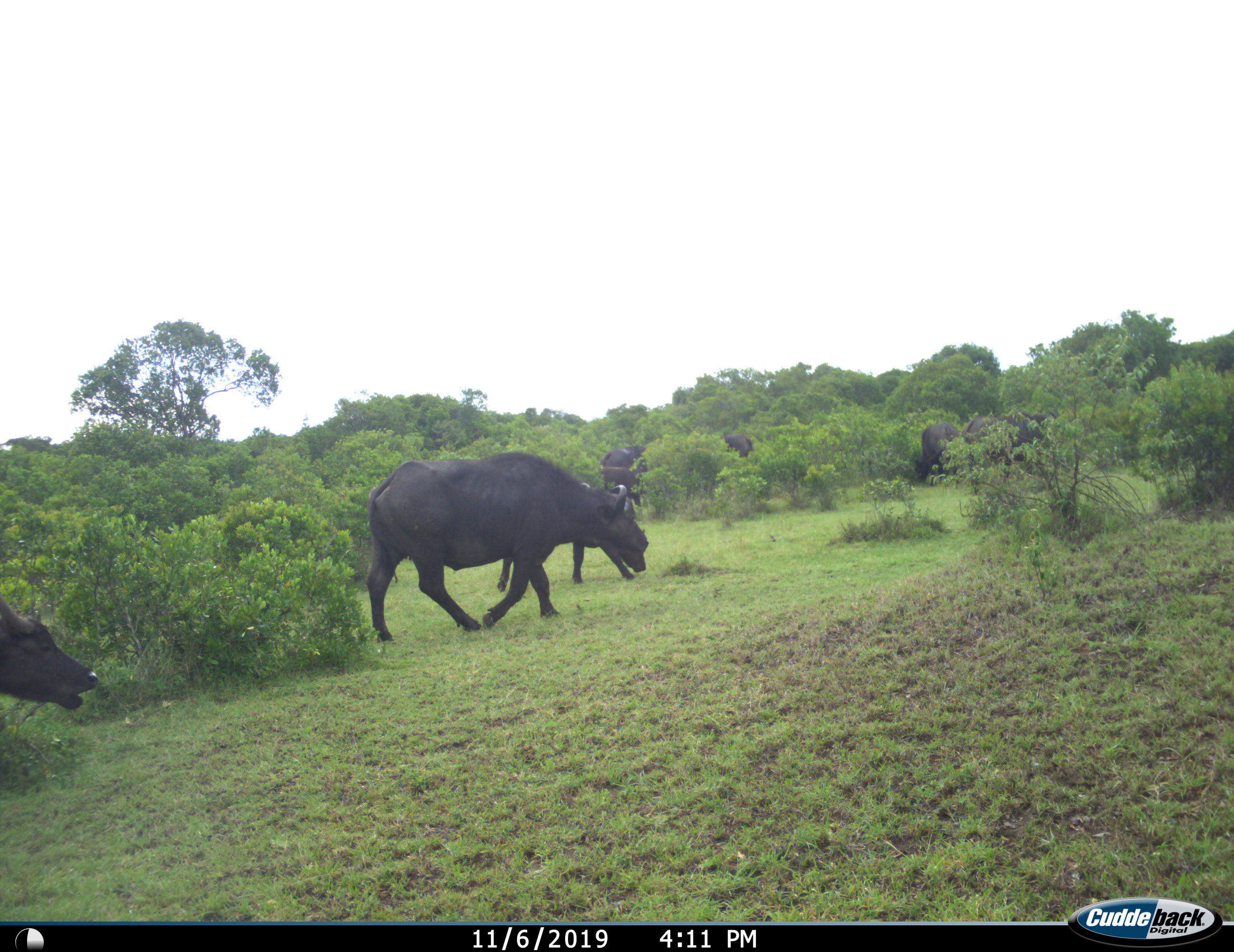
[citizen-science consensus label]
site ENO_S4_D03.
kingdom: Animalia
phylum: Chordata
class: Mammalia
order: Artiodactyla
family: Bovidae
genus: Syncerus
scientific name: Syncerus caffer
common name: african buffalo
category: buffalo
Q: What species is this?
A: Buffalo (african buffalo) (Syncerus caffer).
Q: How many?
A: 8.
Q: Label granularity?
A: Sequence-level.